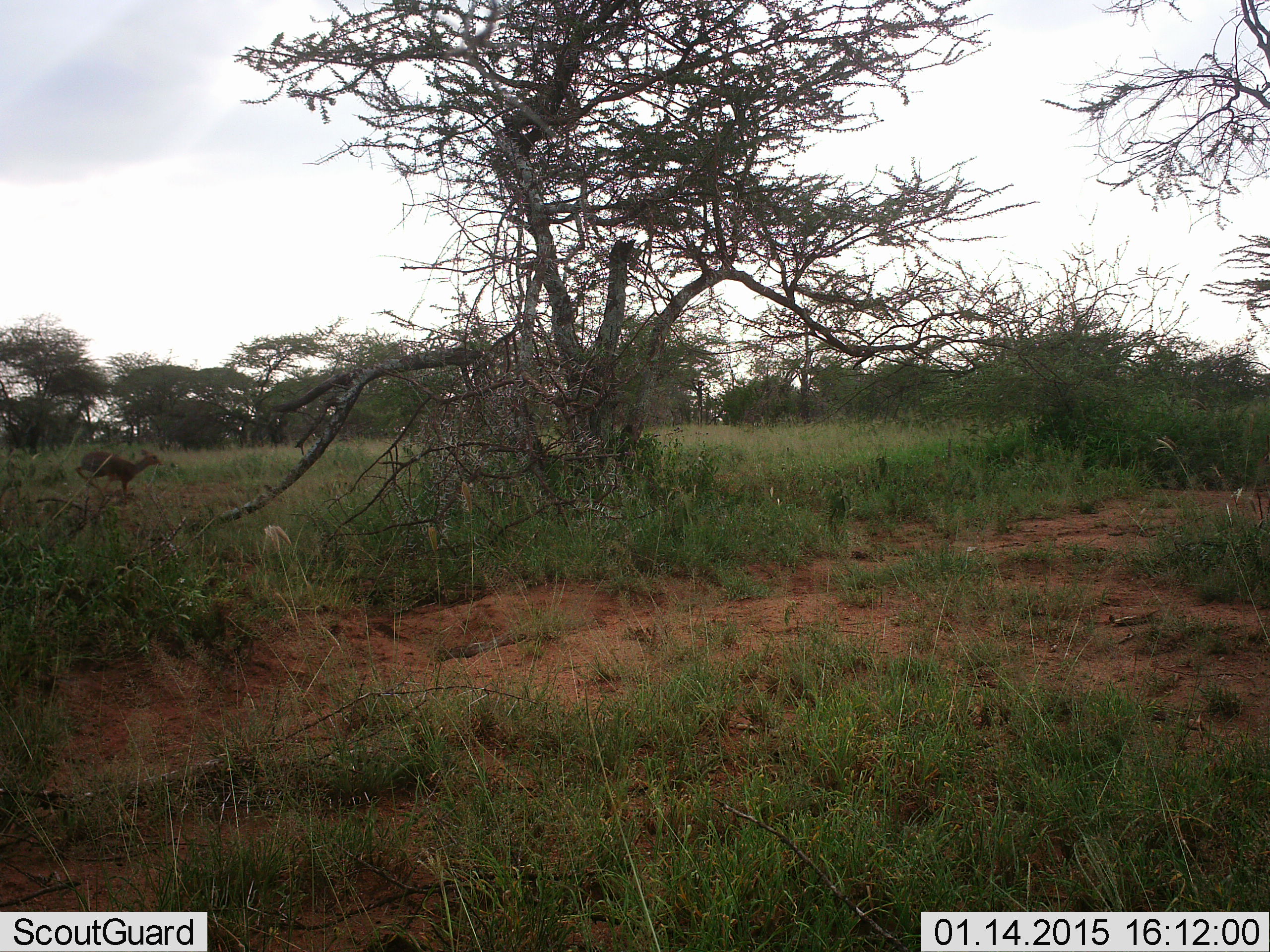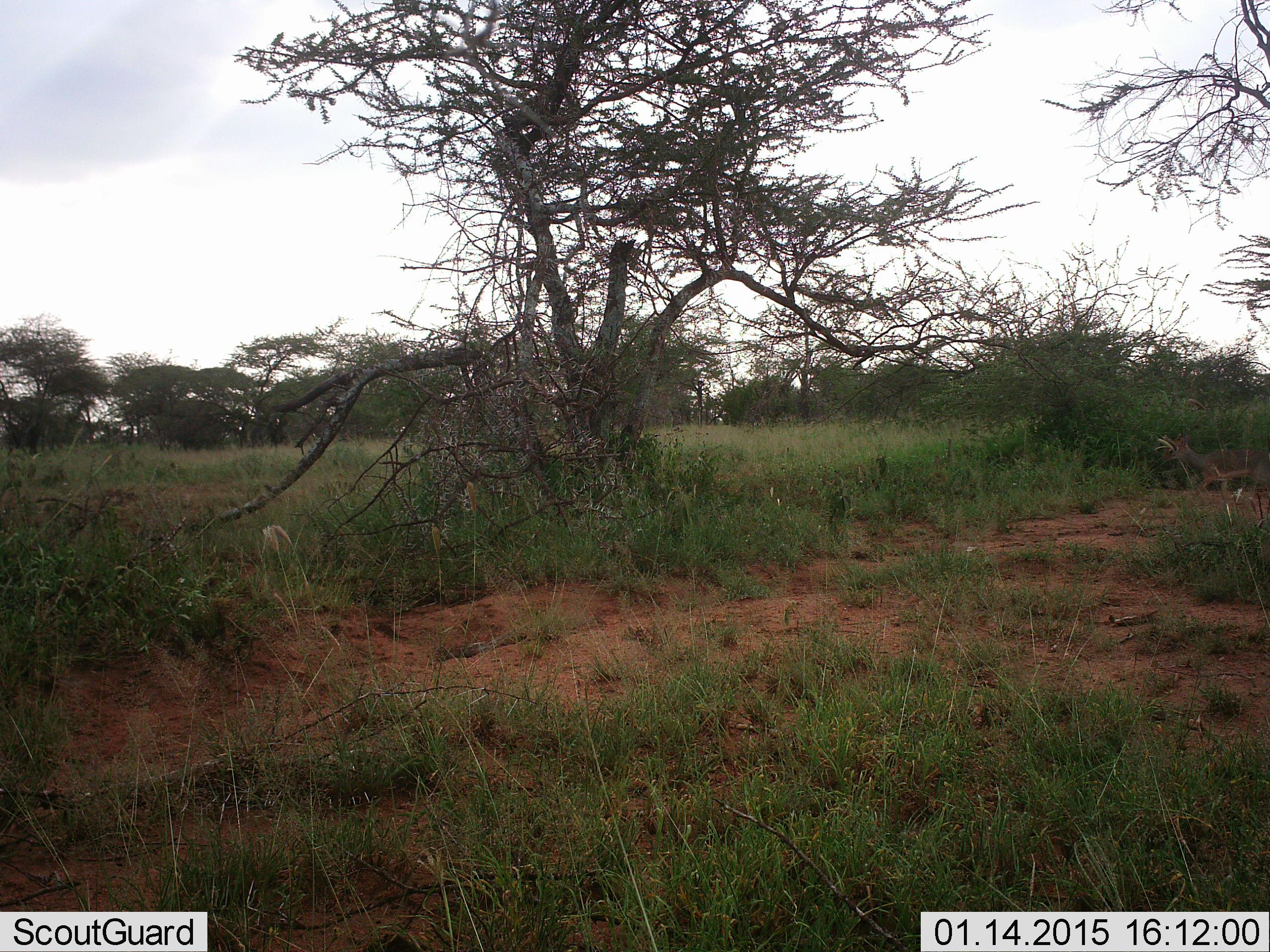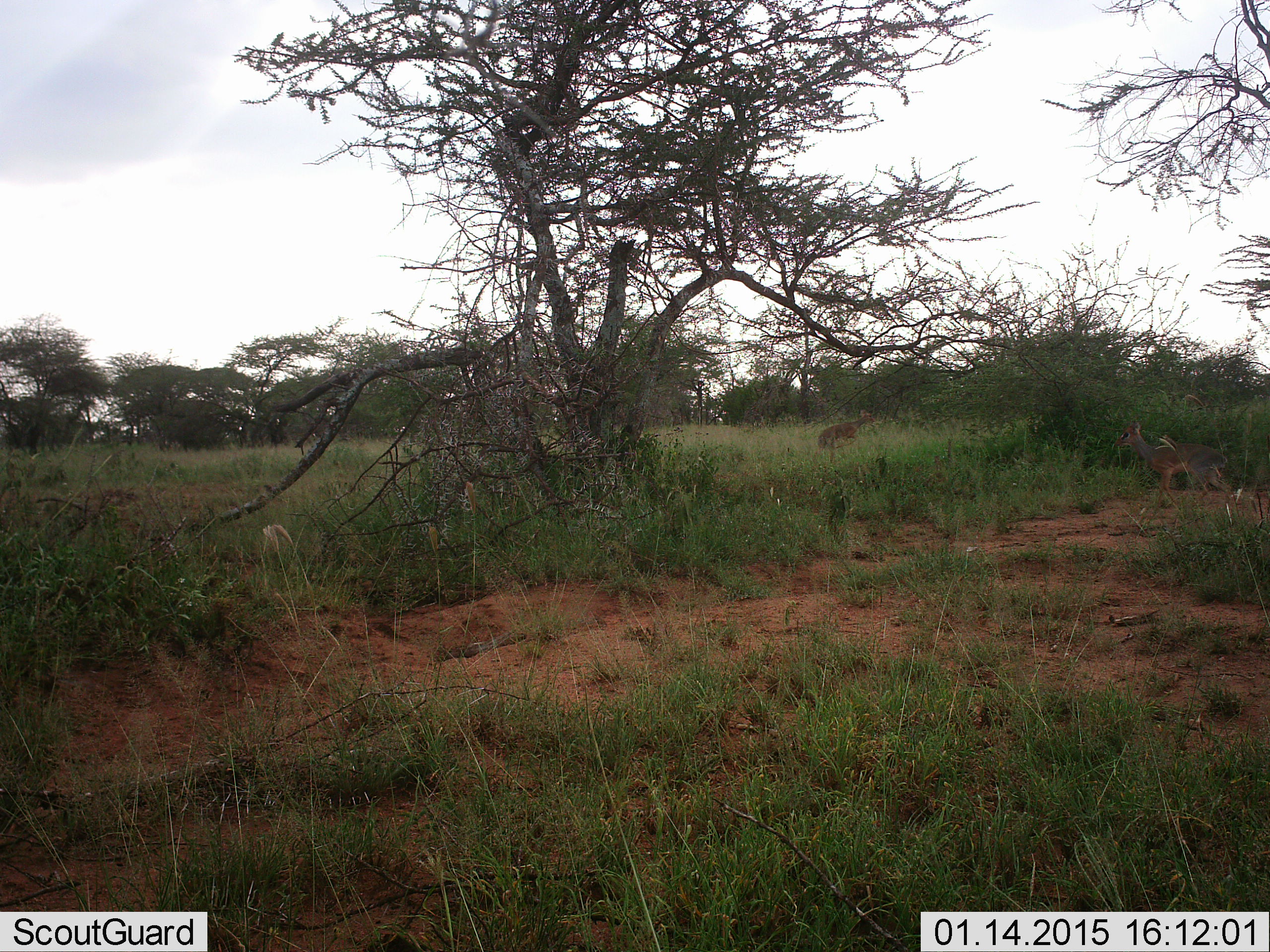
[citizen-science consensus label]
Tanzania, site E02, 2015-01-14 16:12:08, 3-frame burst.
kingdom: Animalia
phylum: Chordata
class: Mammalia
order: Artiodactyla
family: Bovidae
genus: Madoqua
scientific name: Madoqua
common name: dikdik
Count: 2.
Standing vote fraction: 10%.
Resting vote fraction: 0%.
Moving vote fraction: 100%.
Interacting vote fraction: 10%.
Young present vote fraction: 0%.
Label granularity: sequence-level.